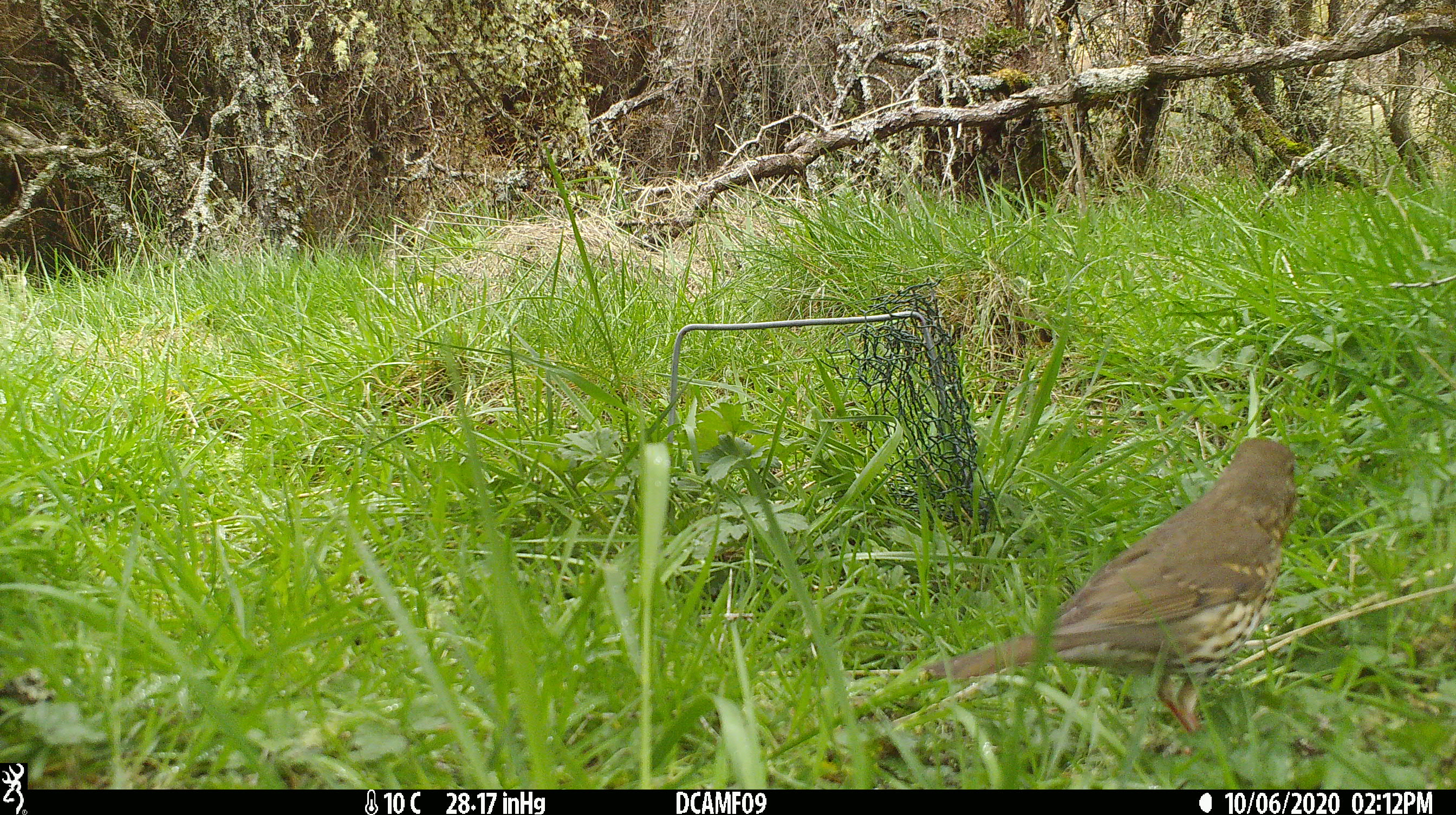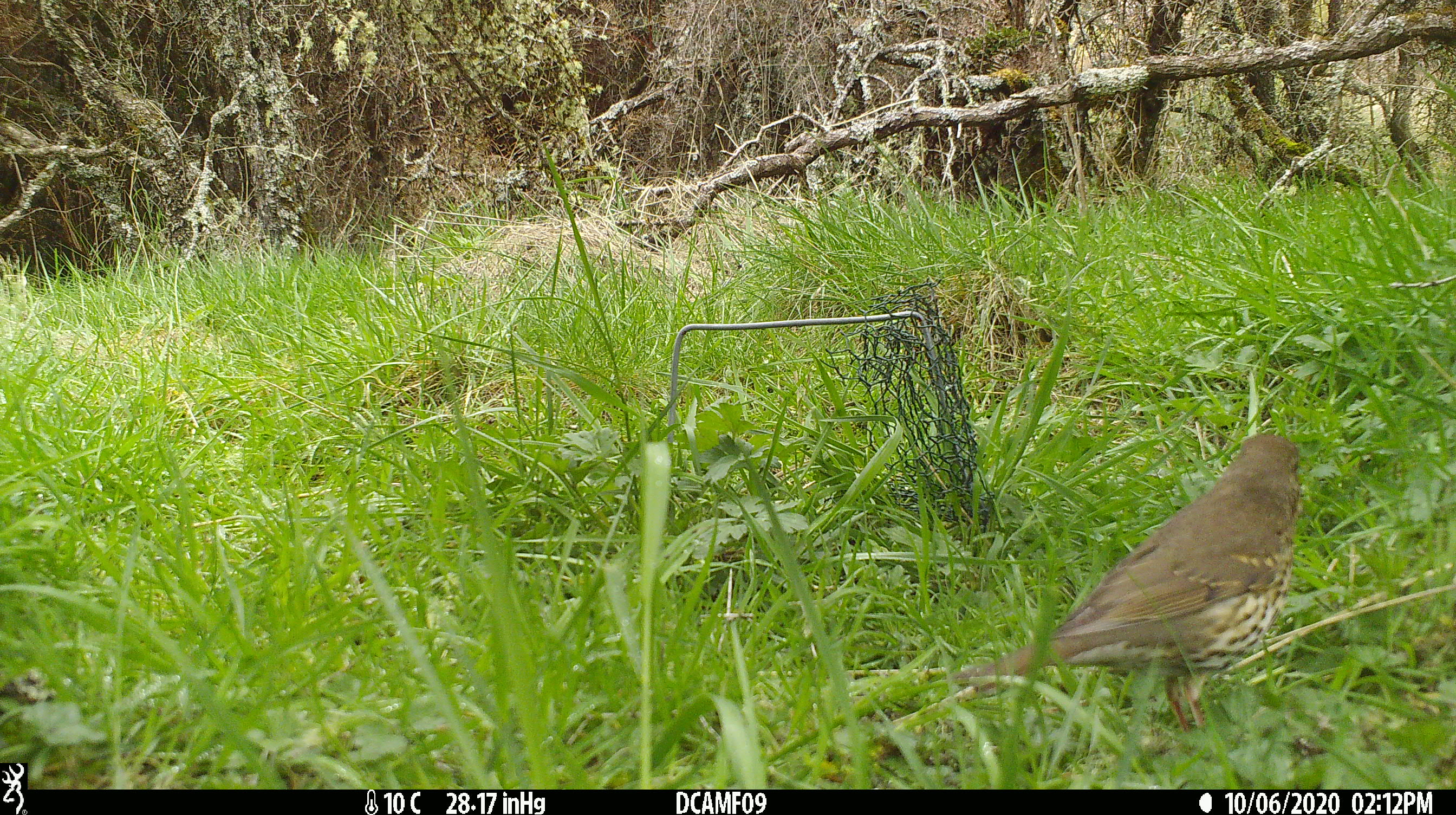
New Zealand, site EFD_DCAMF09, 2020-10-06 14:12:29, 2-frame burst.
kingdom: Animalia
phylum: Chordata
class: Aves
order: Passeriformes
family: Turdidae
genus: Turdus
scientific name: Turdus philomelos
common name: song thrush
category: thrush